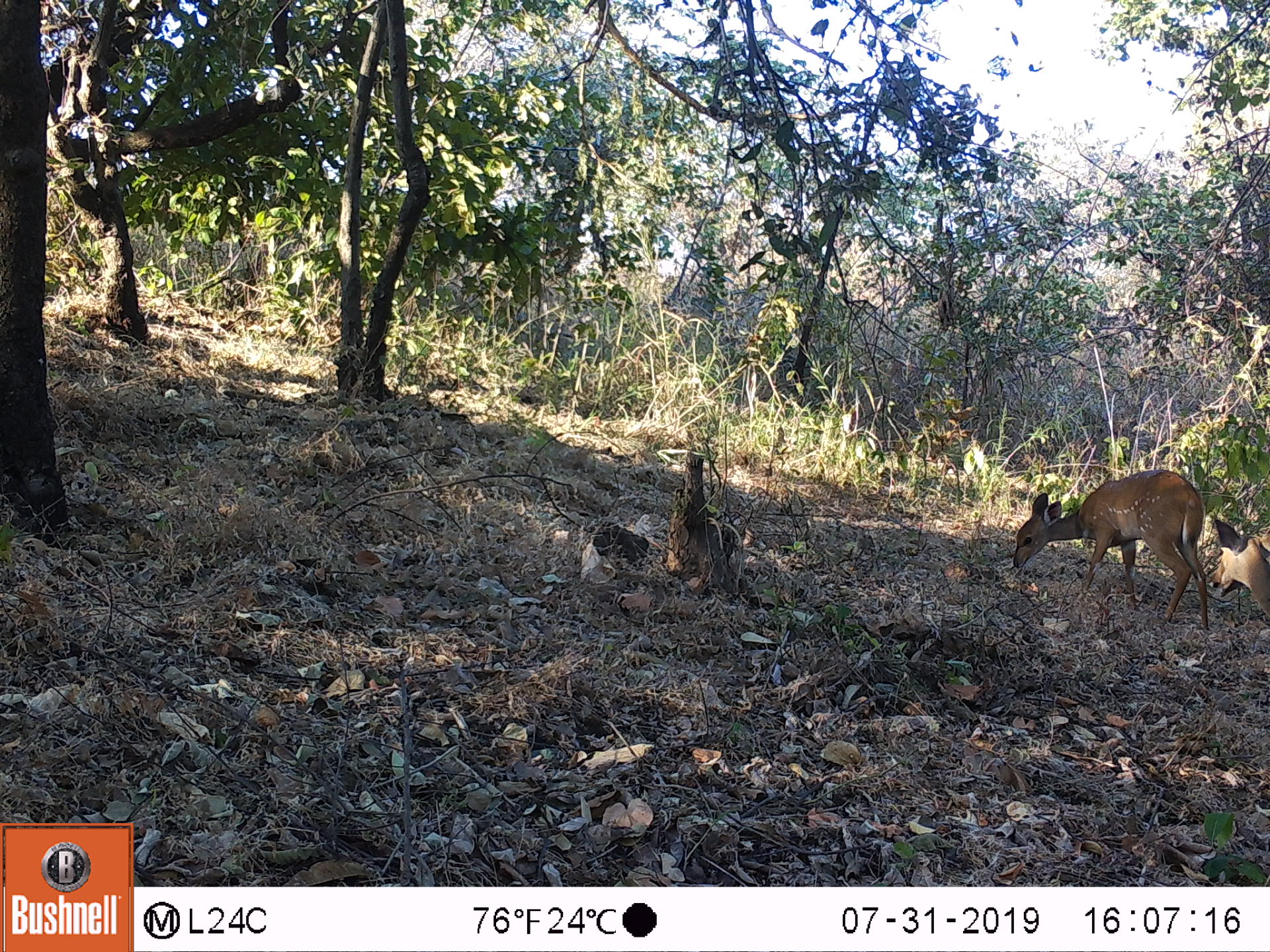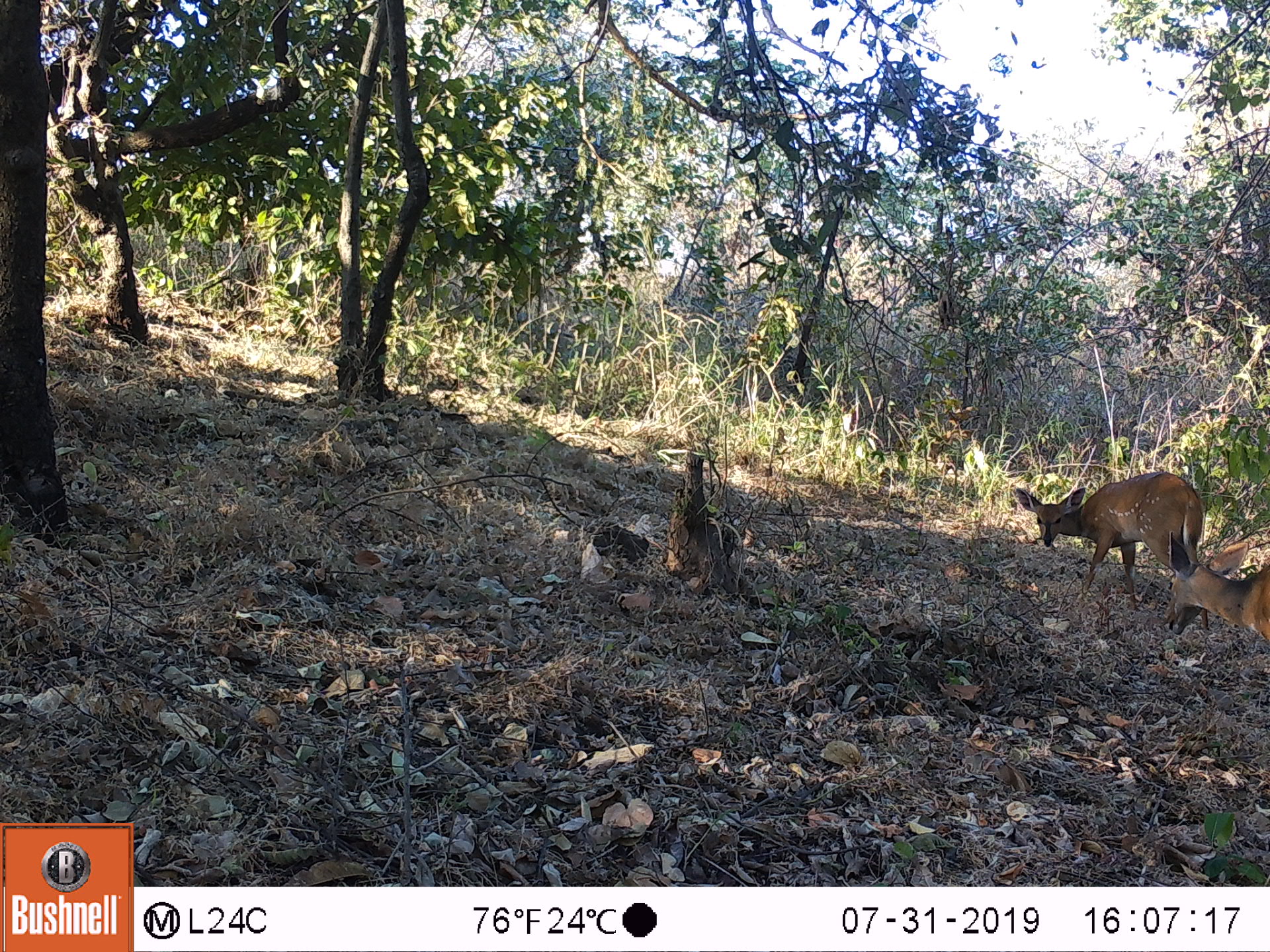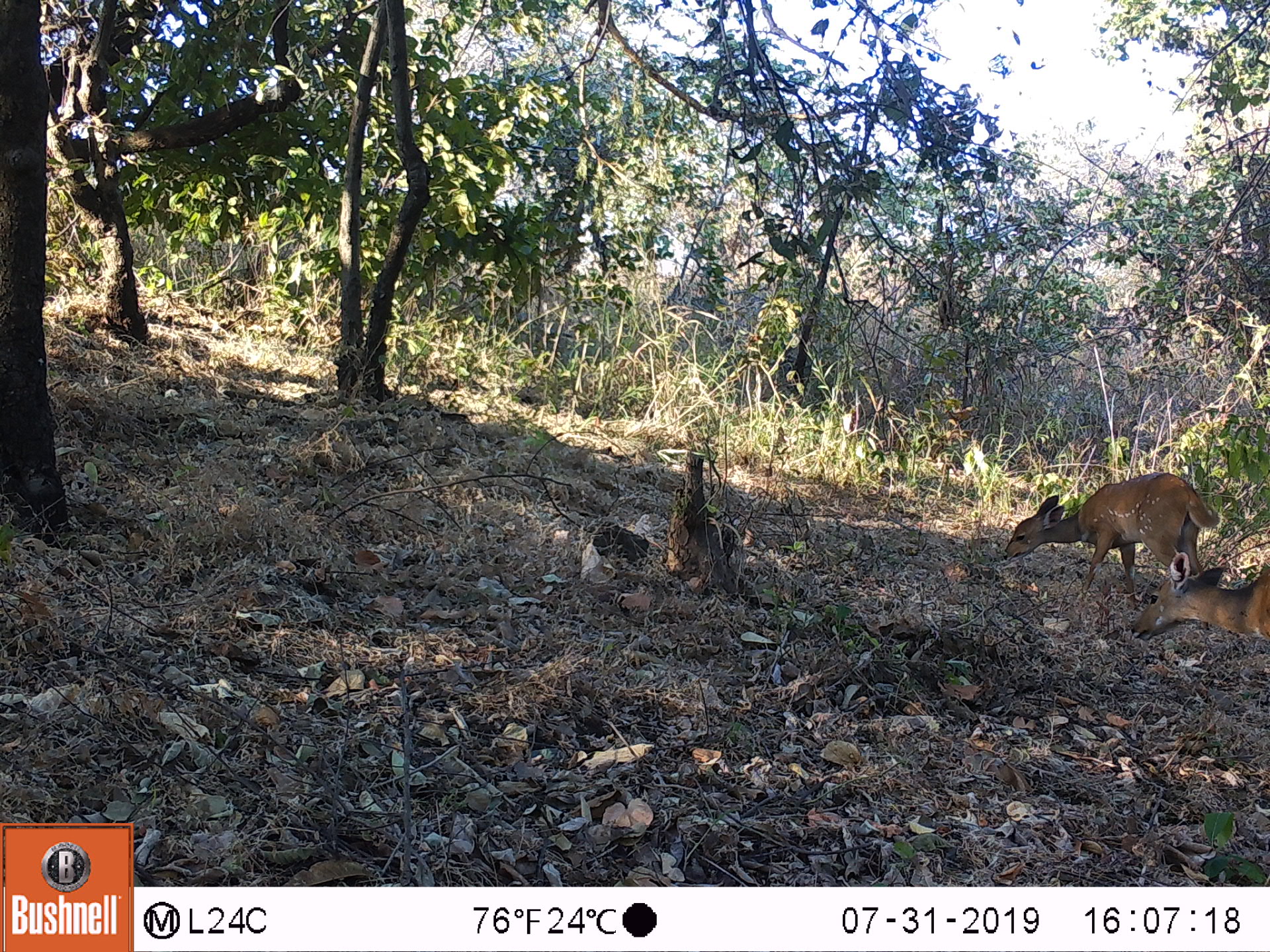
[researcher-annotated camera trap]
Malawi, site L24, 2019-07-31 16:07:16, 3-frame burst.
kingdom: Animalia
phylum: Chordata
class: Mammalia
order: Artiodactyla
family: Bovidae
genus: Tragelaphus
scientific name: Tragelaphus sylvaticus sylvaticus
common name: cape bushbuck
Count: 2.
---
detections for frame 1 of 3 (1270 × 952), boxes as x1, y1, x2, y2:
cape bushbuck: 1011, 467, 1211, 621; 1205, 508, 1269, 609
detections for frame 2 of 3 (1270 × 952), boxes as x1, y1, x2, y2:
cape bushbuck: 1012, 467, 1210, 633; 1163, 528, 1264, 640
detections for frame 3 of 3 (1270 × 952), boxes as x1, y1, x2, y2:
cape bushbuck: 1007, 466, 1220, 594; 1131, 550, 1265, 647